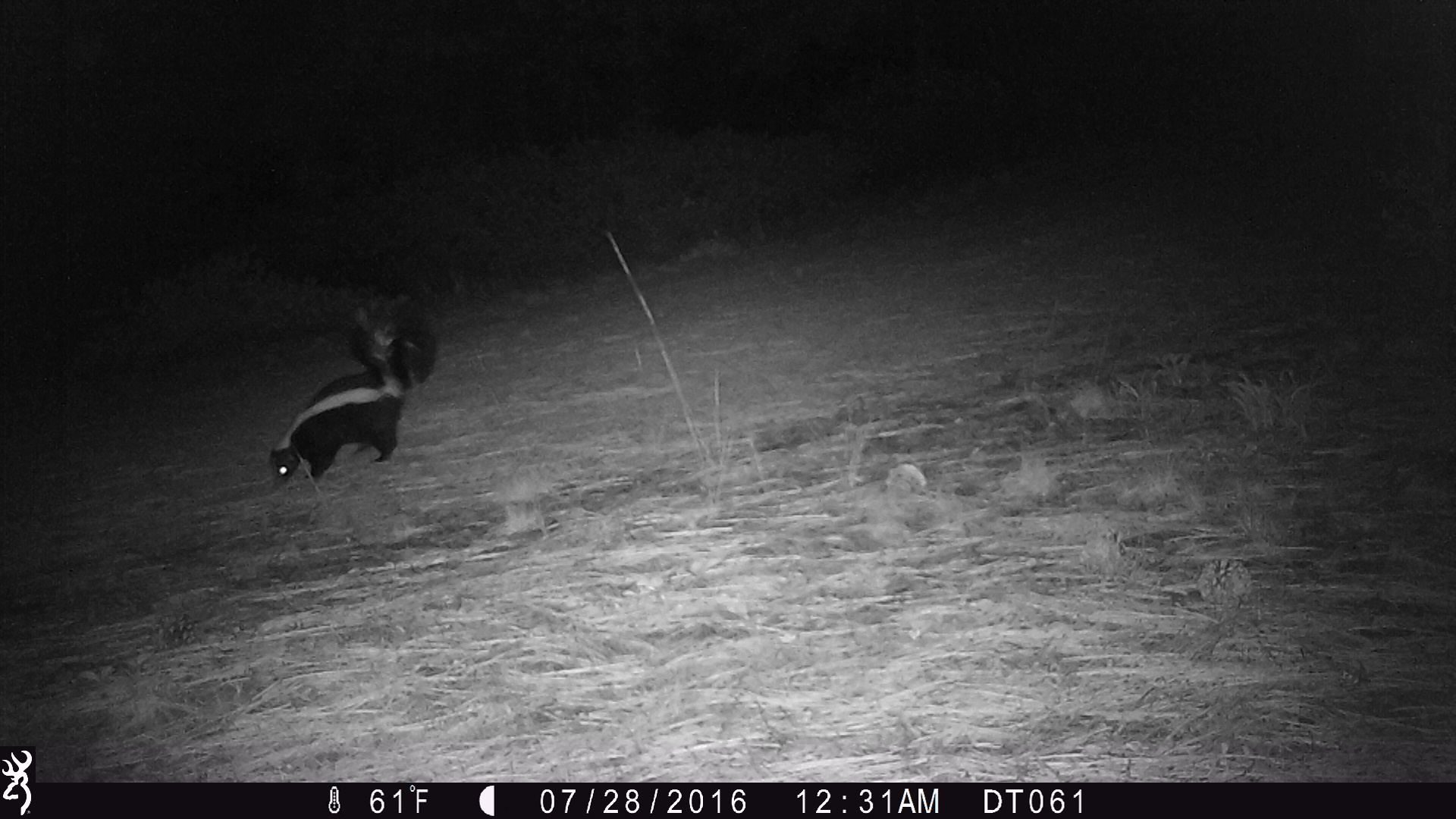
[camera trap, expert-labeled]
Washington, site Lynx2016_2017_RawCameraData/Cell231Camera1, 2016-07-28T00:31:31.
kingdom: Animalia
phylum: Chordata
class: Mammalia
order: Carnivora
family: Mephitidae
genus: Mephitis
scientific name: Mephitis mephitis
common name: striped skunk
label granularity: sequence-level